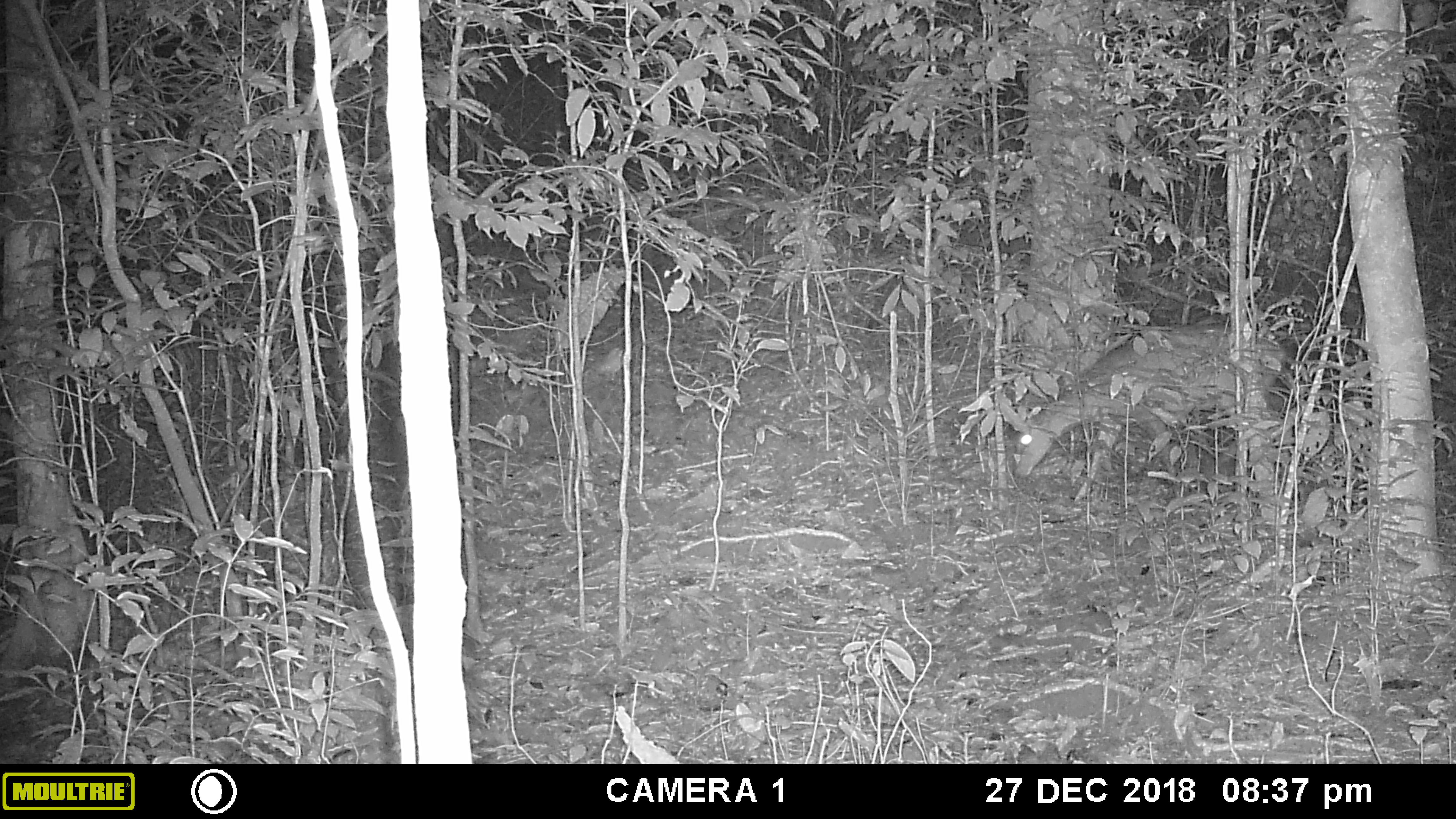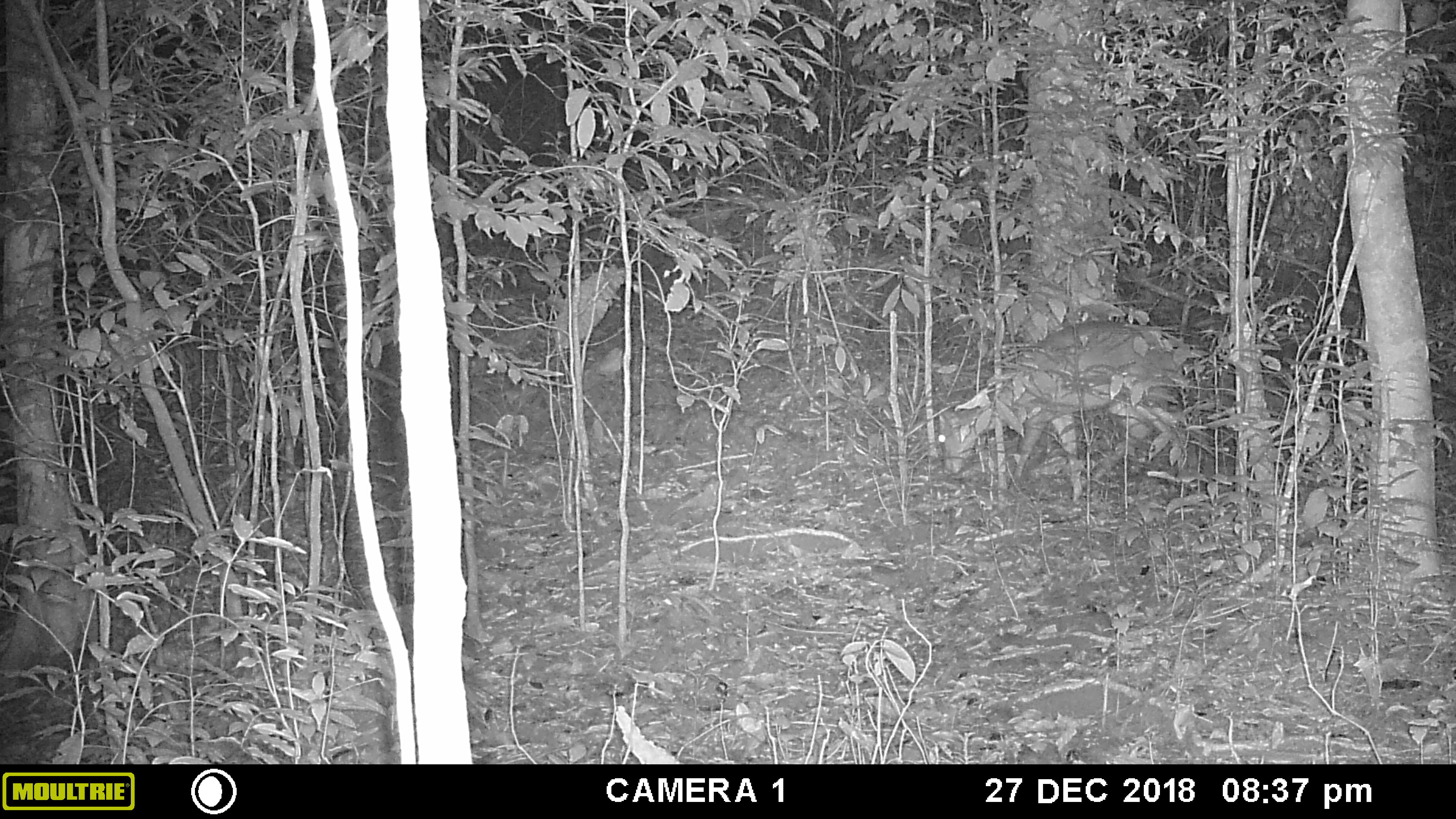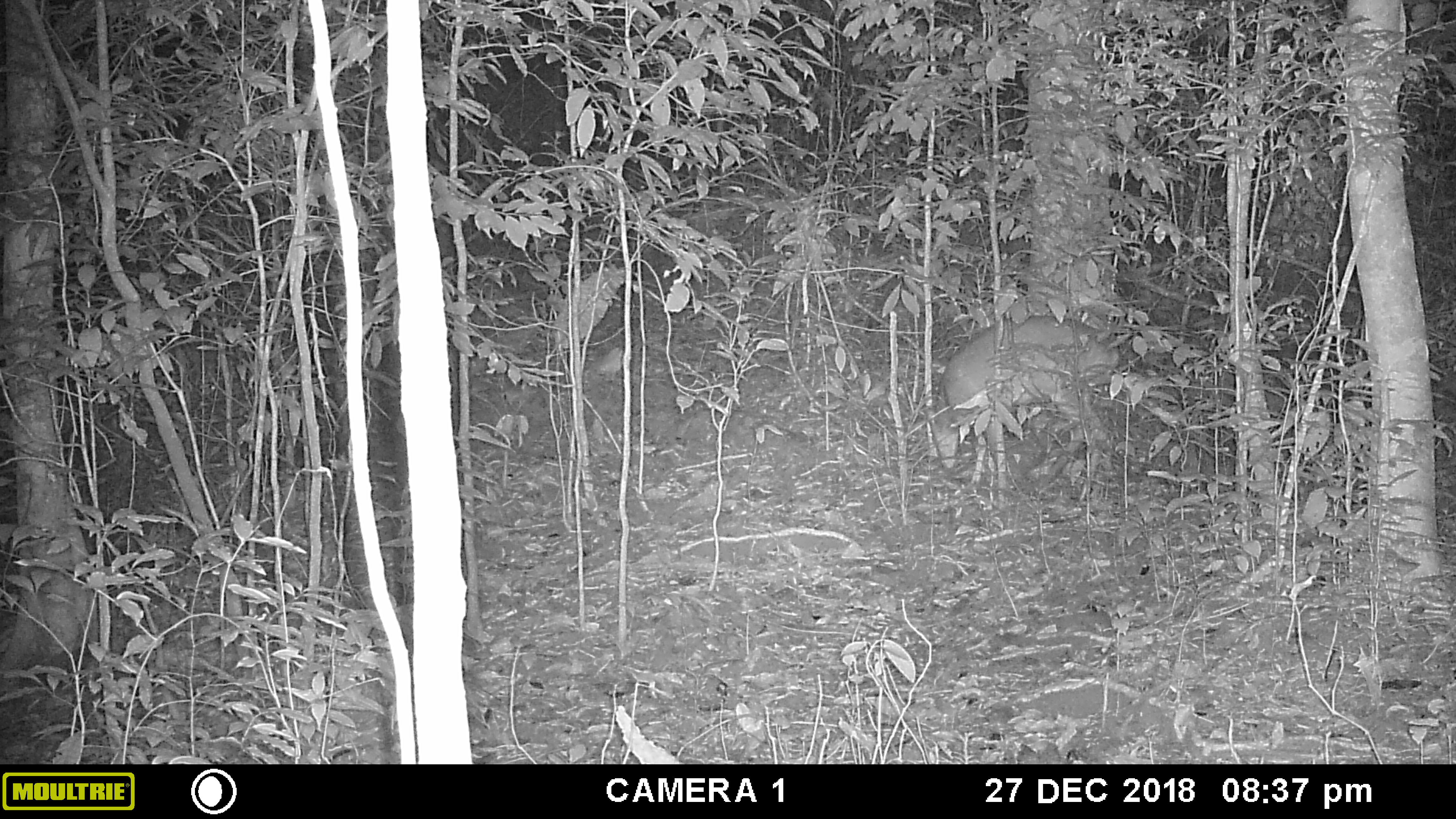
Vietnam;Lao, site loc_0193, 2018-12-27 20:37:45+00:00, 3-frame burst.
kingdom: Animalia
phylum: Chordata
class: Mammalia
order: Artiodactyla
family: Cervidae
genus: Muntiacus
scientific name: Muntiacus vuquangensis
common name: large-antlered muntjac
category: large antlered muntjac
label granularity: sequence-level